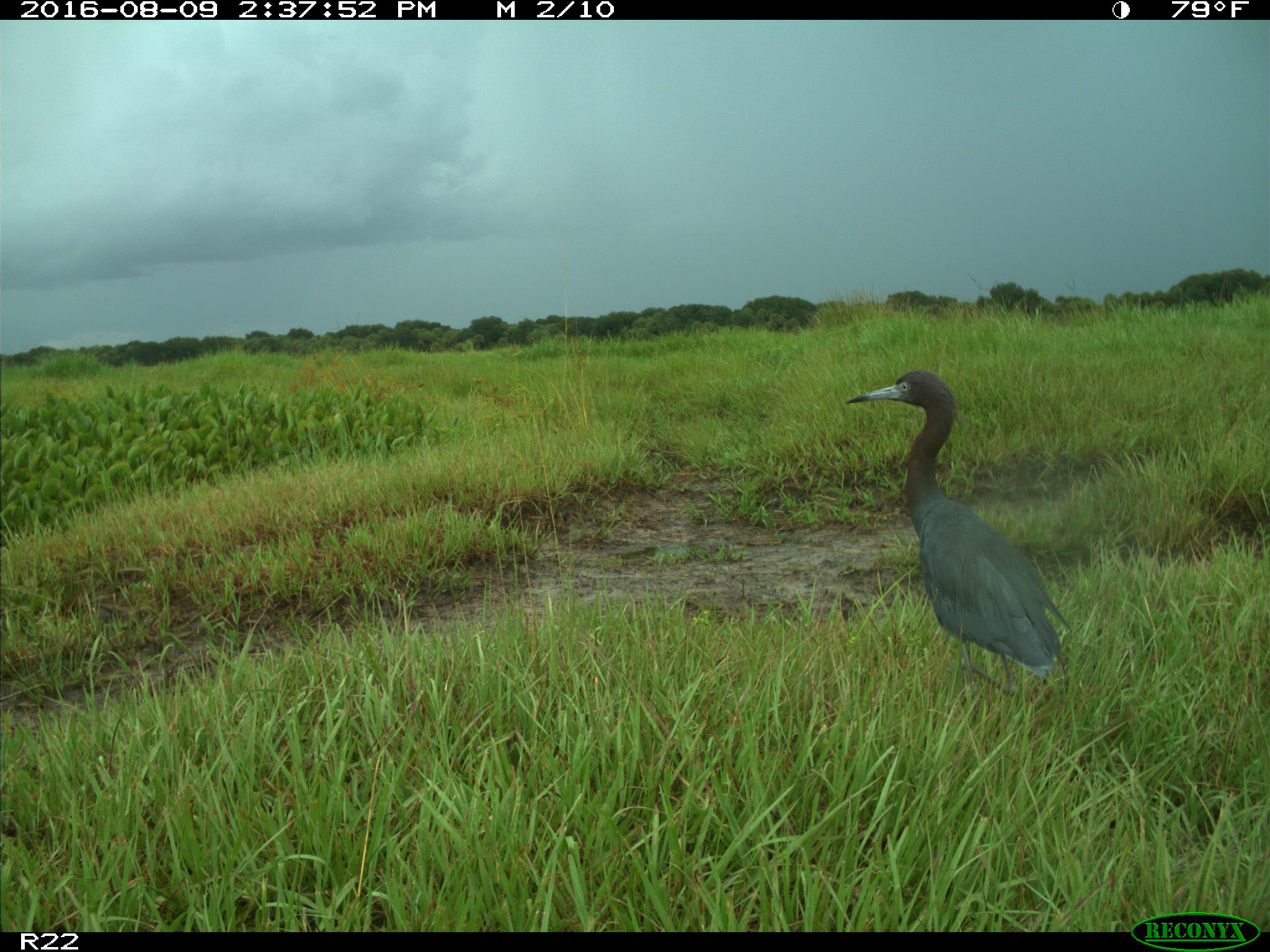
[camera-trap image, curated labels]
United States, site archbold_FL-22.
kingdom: Animalia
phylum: Chordata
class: Aves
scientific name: Aves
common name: birds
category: unidentified bird